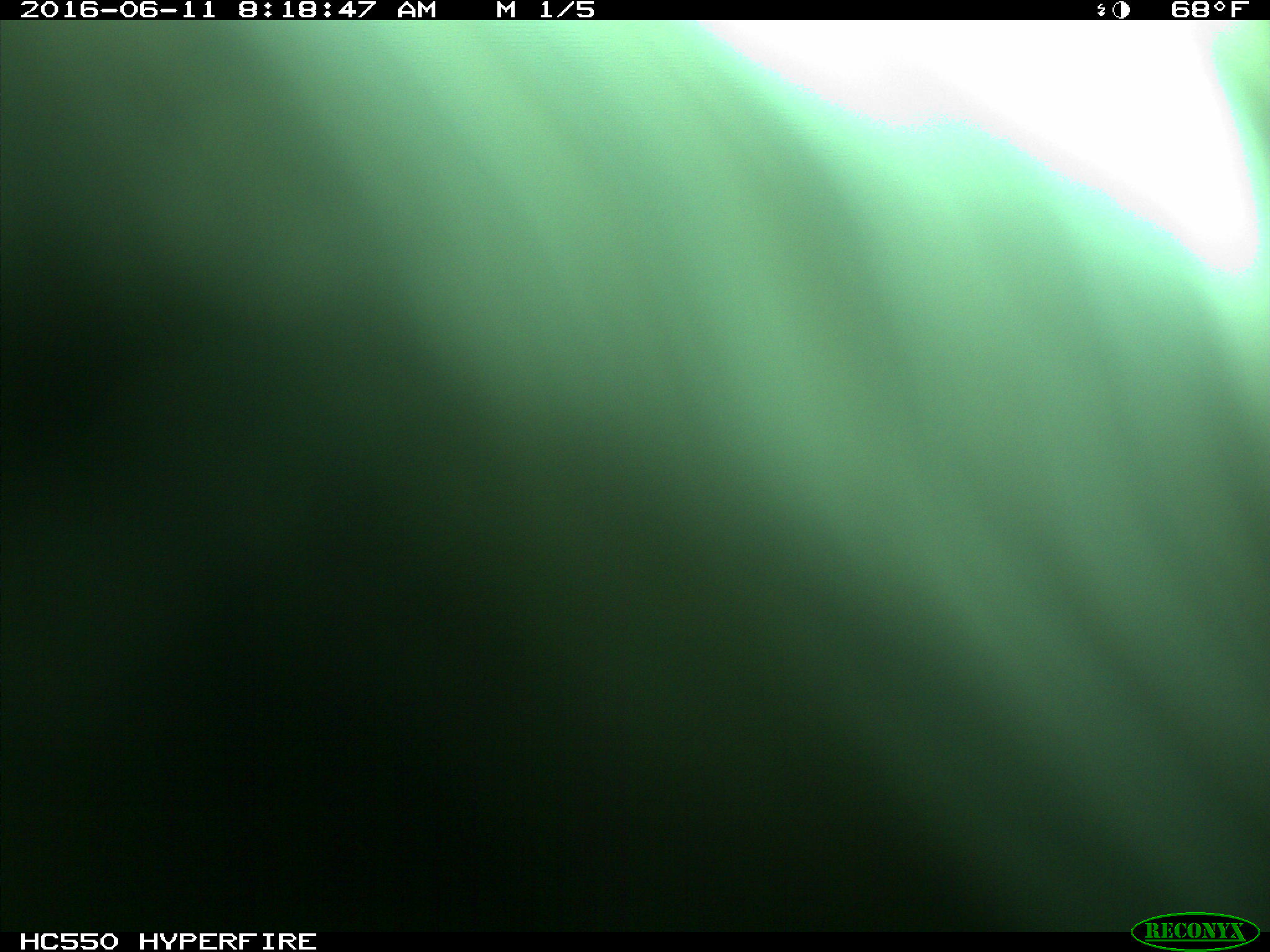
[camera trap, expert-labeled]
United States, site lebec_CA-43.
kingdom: Animalia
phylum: Chordata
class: Mammalia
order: Artiodactyla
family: Bovidae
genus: Bos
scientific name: Bos taurus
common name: domestic cow